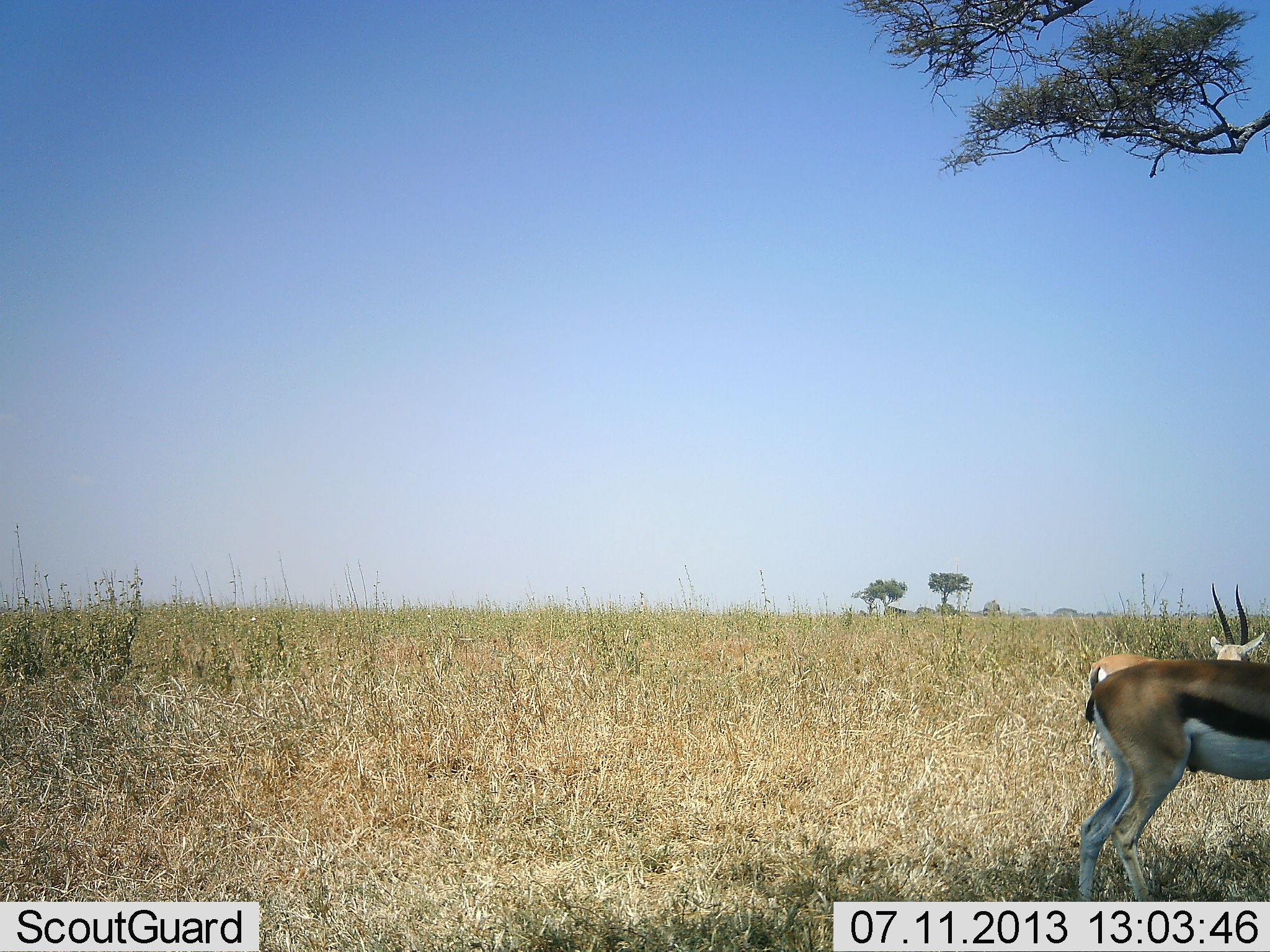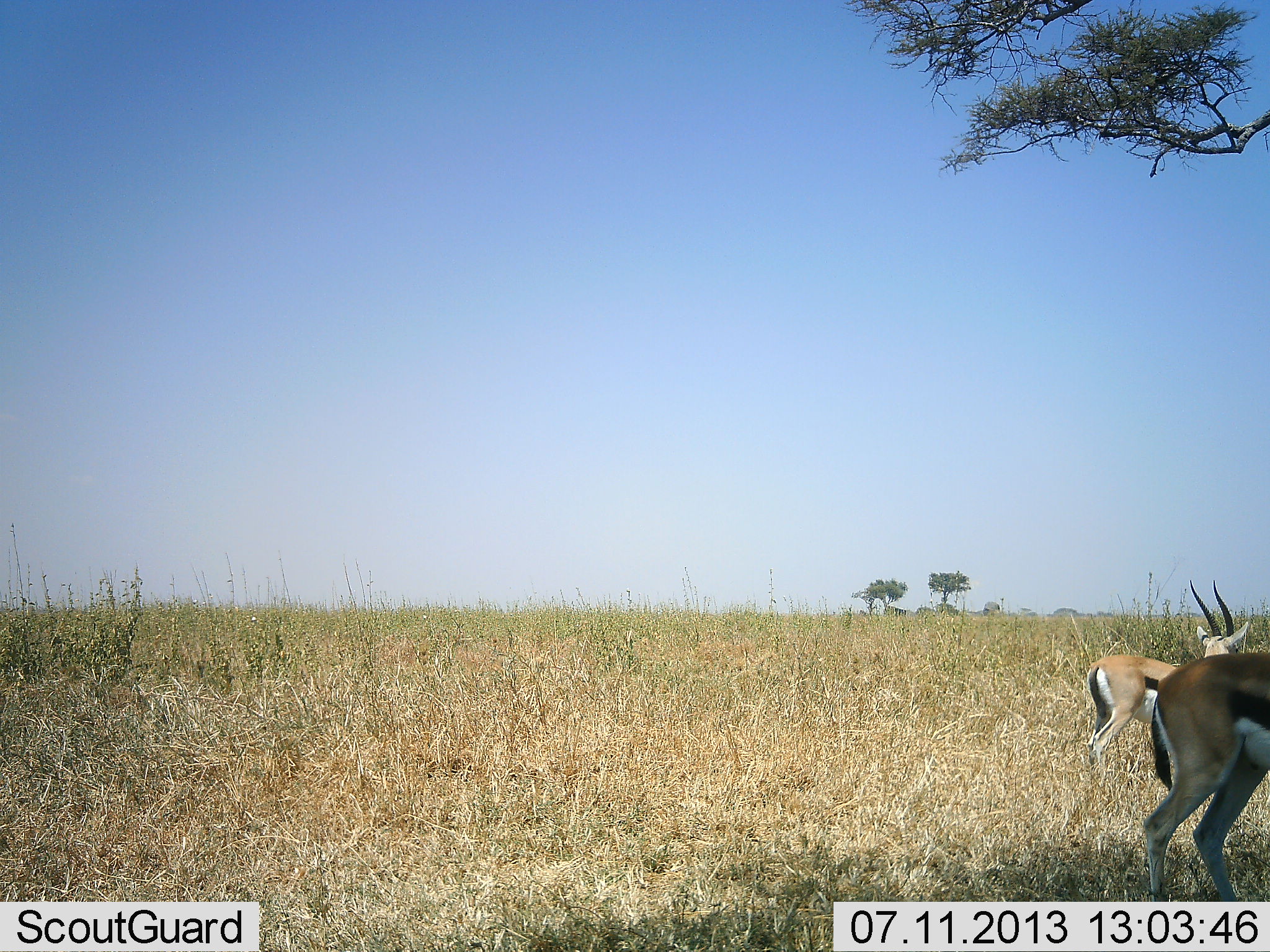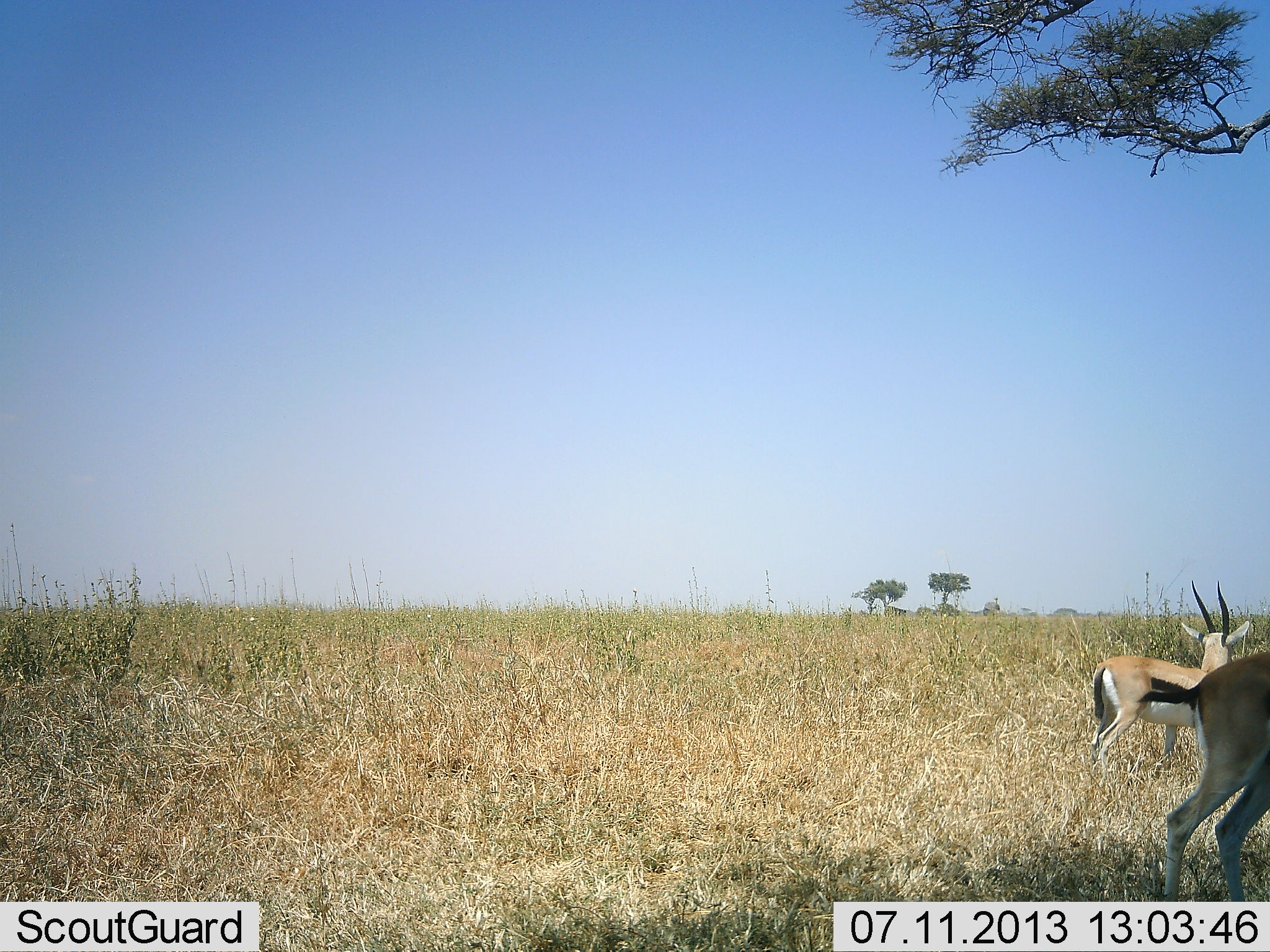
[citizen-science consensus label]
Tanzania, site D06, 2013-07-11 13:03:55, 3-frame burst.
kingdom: Animalia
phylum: Chordata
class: Mammalia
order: Artiodactyla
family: Bovidae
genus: Eudorcas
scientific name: Eudorcas thomsonii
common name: thomson's gazelle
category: gazellethomsons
Gazellethomsons (thomson's gazelle) (Eudorcas thomsonii), count 2. Behavior (volunteer vote fractions): standing 100%, resting 0%, moving 62%, interacting 0%. Young present (vote fraction): 0%. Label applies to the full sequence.